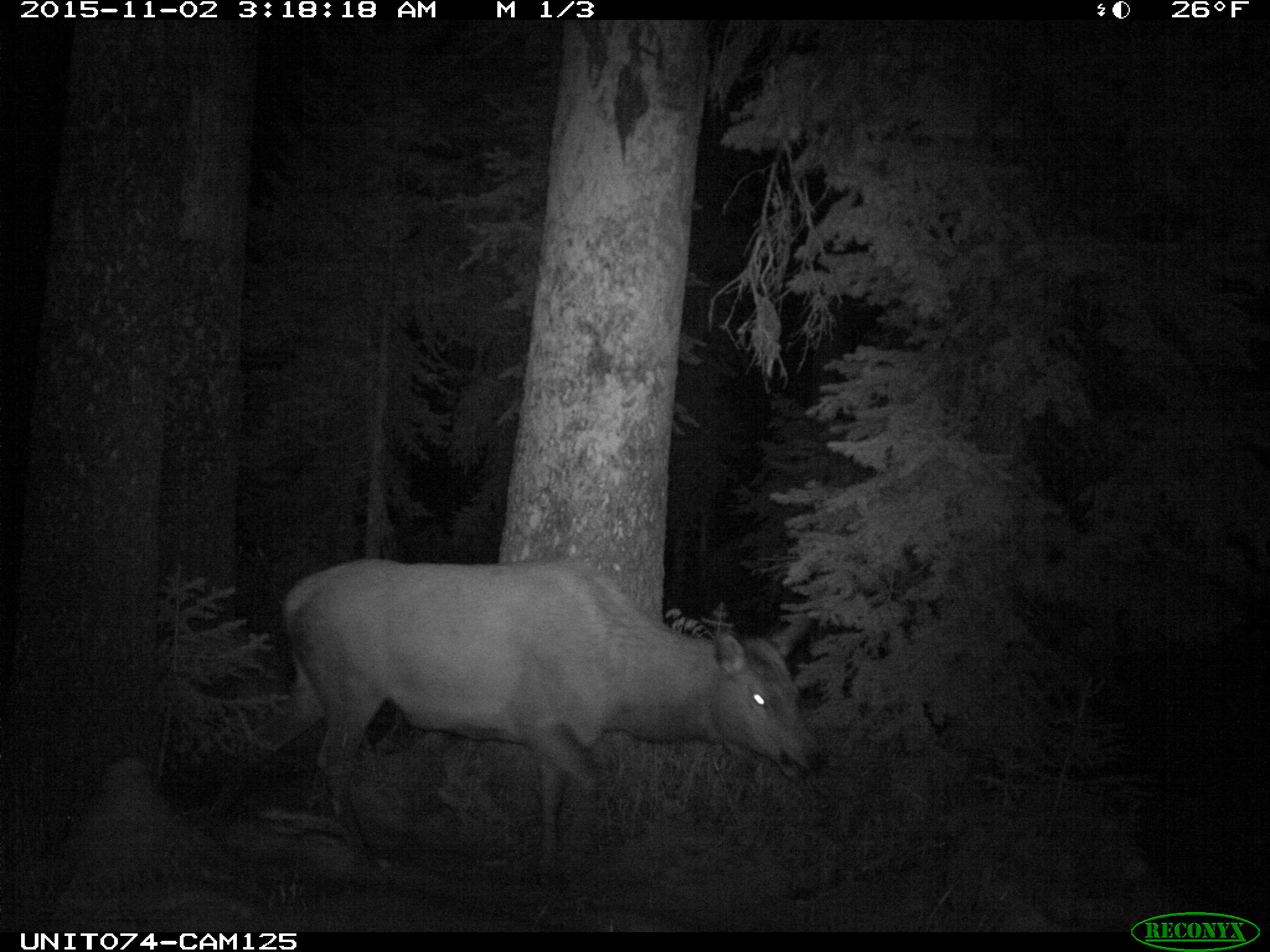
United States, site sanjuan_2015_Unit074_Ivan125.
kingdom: Animalia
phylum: Chordata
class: Mammalia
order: Artiodactyla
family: Cervidae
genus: Cervus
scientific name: Cervus elaphus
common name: red deer